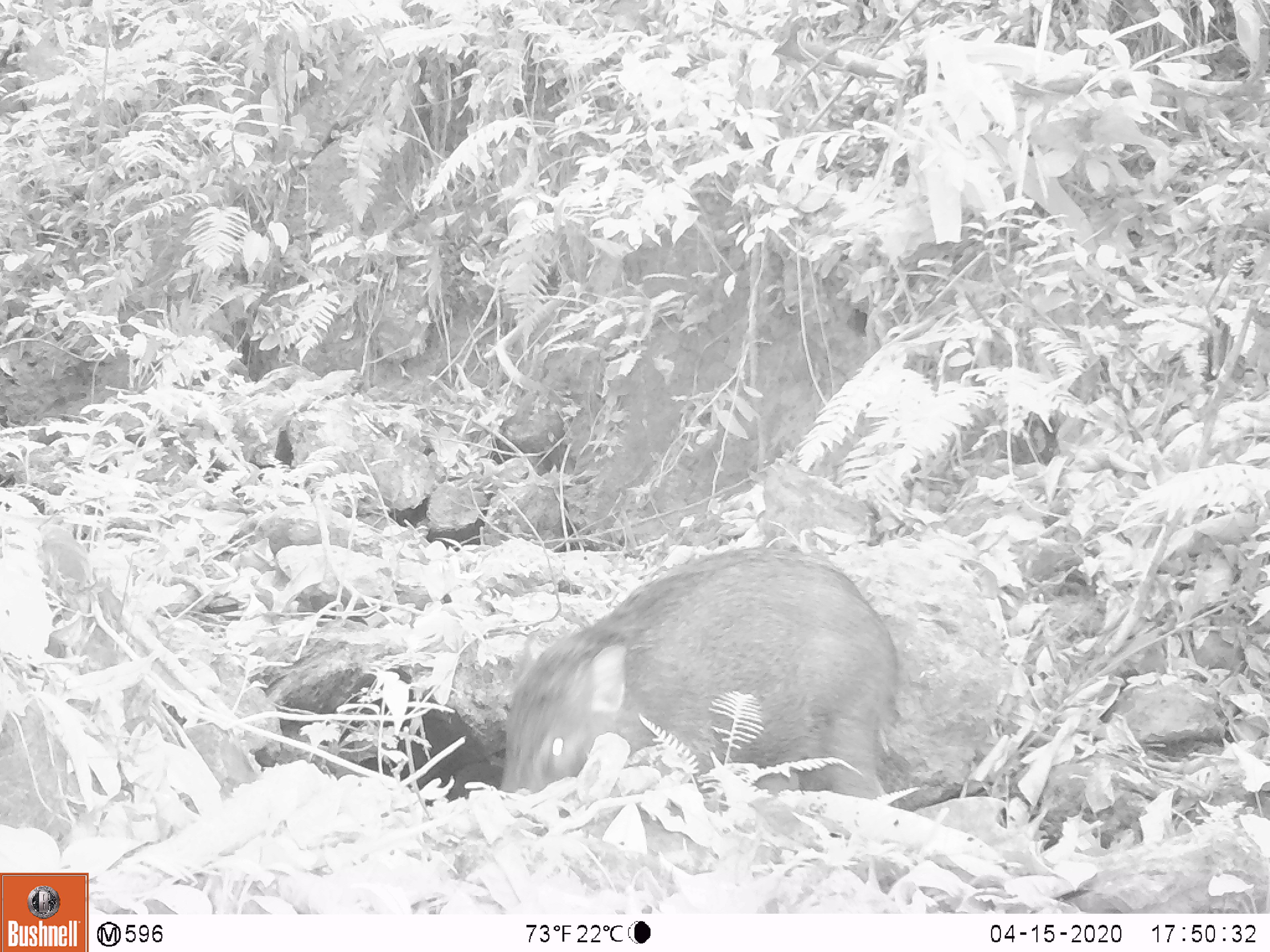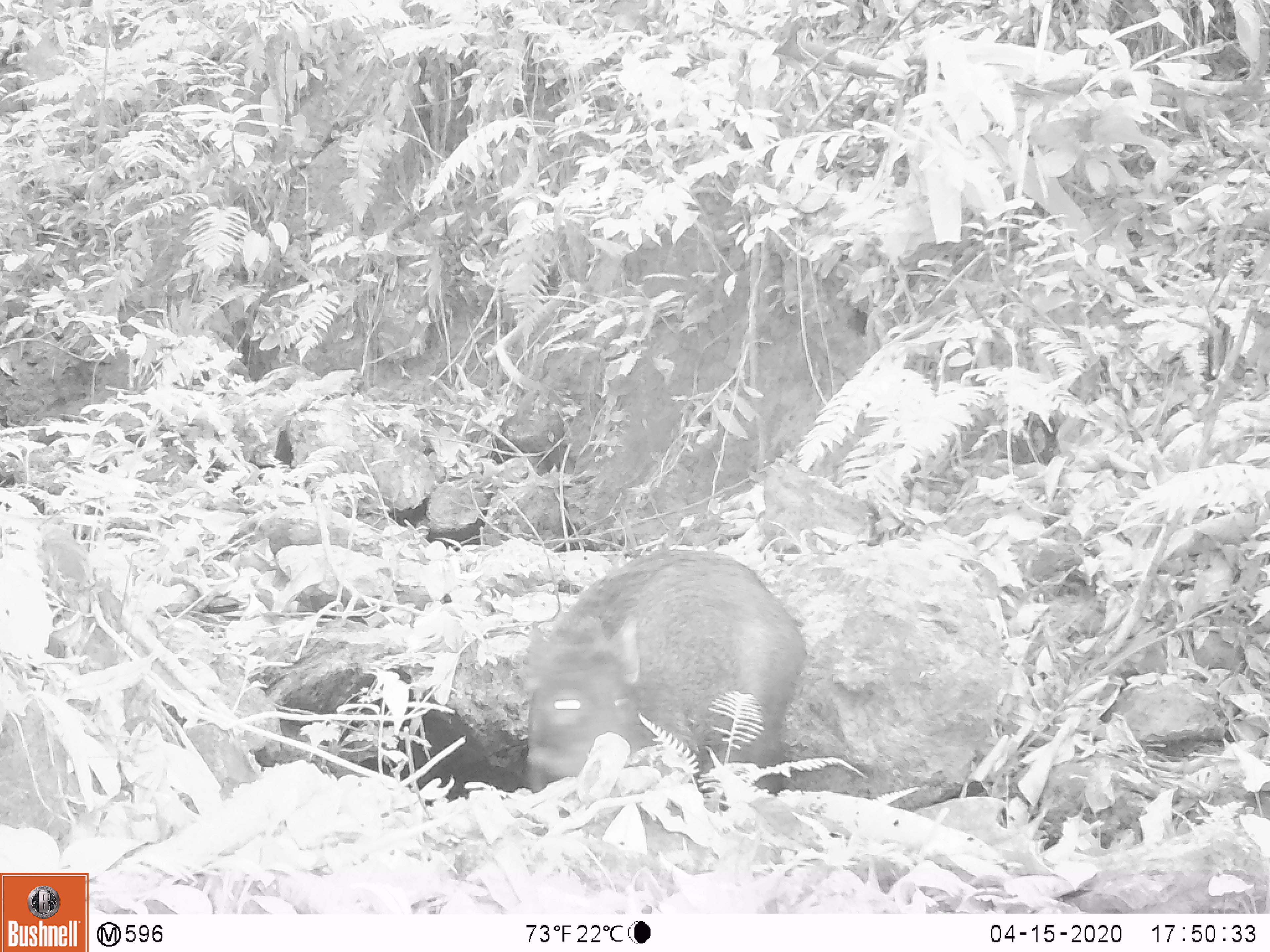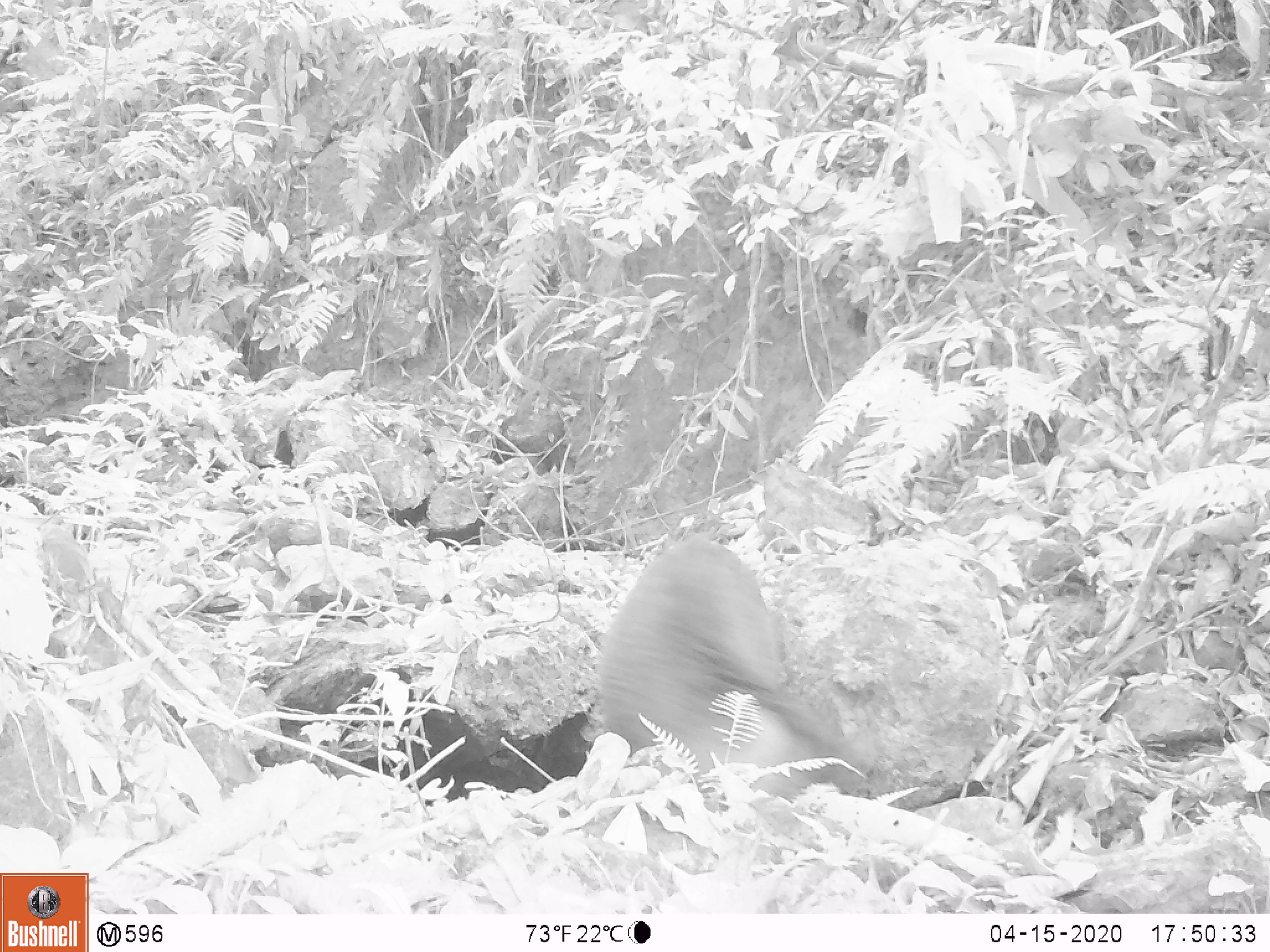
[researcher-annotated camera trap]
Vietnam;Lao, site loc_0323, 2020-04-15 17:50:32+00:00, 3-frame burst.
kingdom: Animalia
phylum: Chordata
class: Mammalia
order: Artiodactyla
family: Suidae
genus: Sus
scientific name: Sus scrofa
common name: eurasian wild pig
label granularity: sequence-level